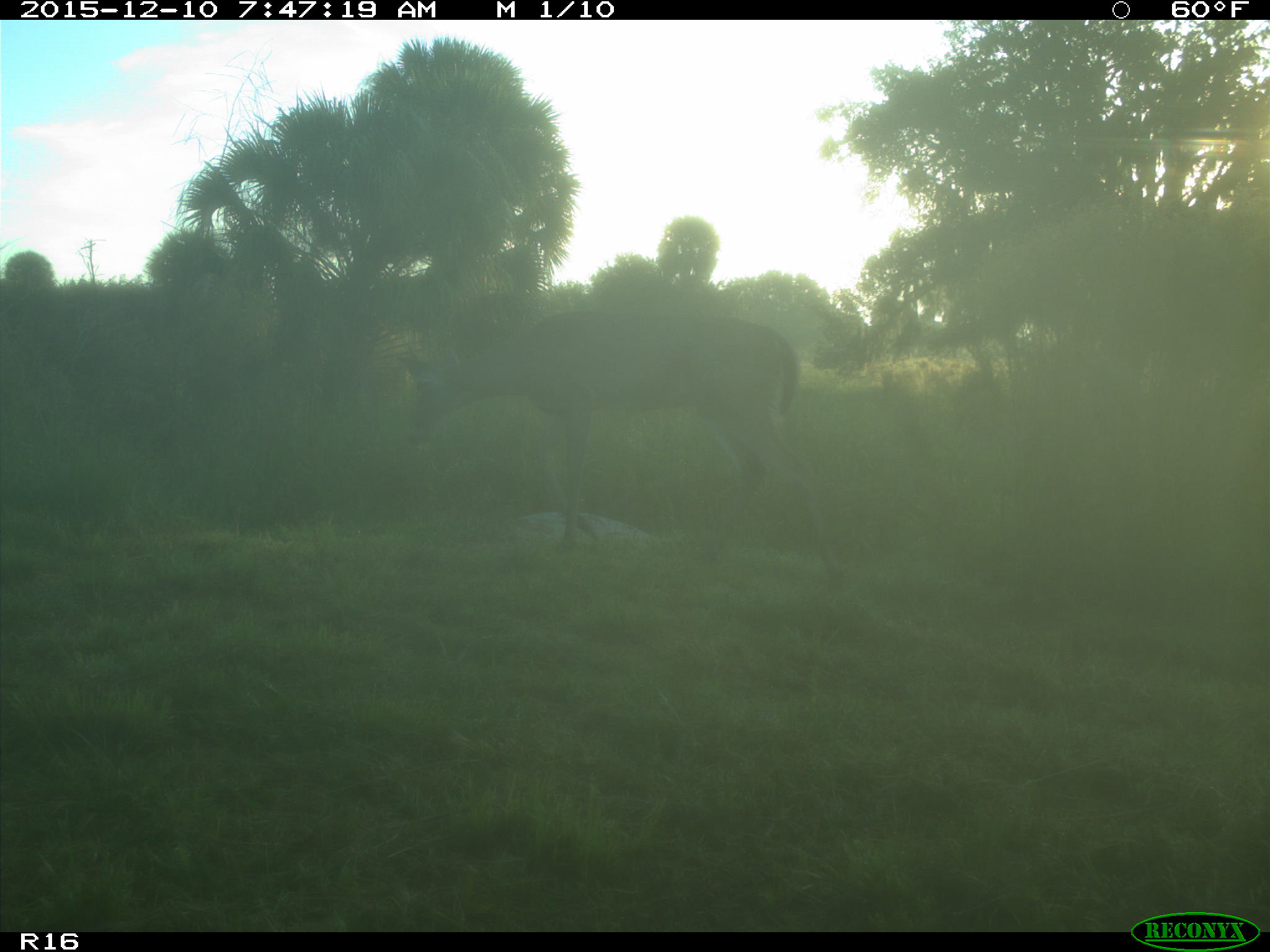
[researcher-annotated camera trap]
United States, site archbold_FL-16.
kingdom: Animalia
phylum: Chordata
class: Mammalia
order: Artiodactyla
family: Cervidae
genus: Odocoileus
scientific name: Odocoileus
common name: deer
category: unidentified deer